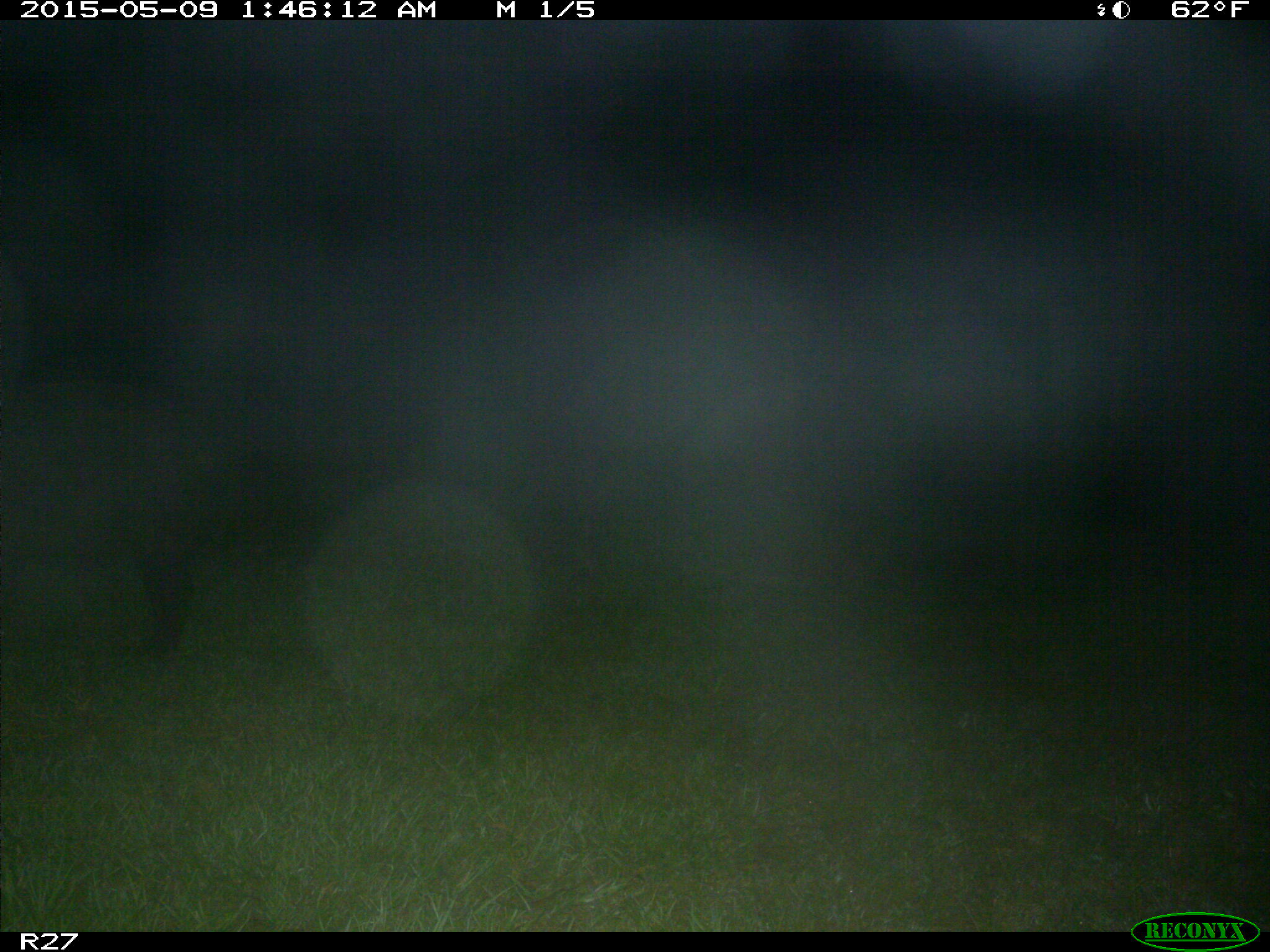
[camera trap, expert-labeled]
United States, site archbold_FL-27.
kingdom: Animalia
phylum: Chordata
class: Mammalia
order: Artiodactyla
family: Suidae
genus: Sus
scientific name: Sus scrofa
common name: wild boar